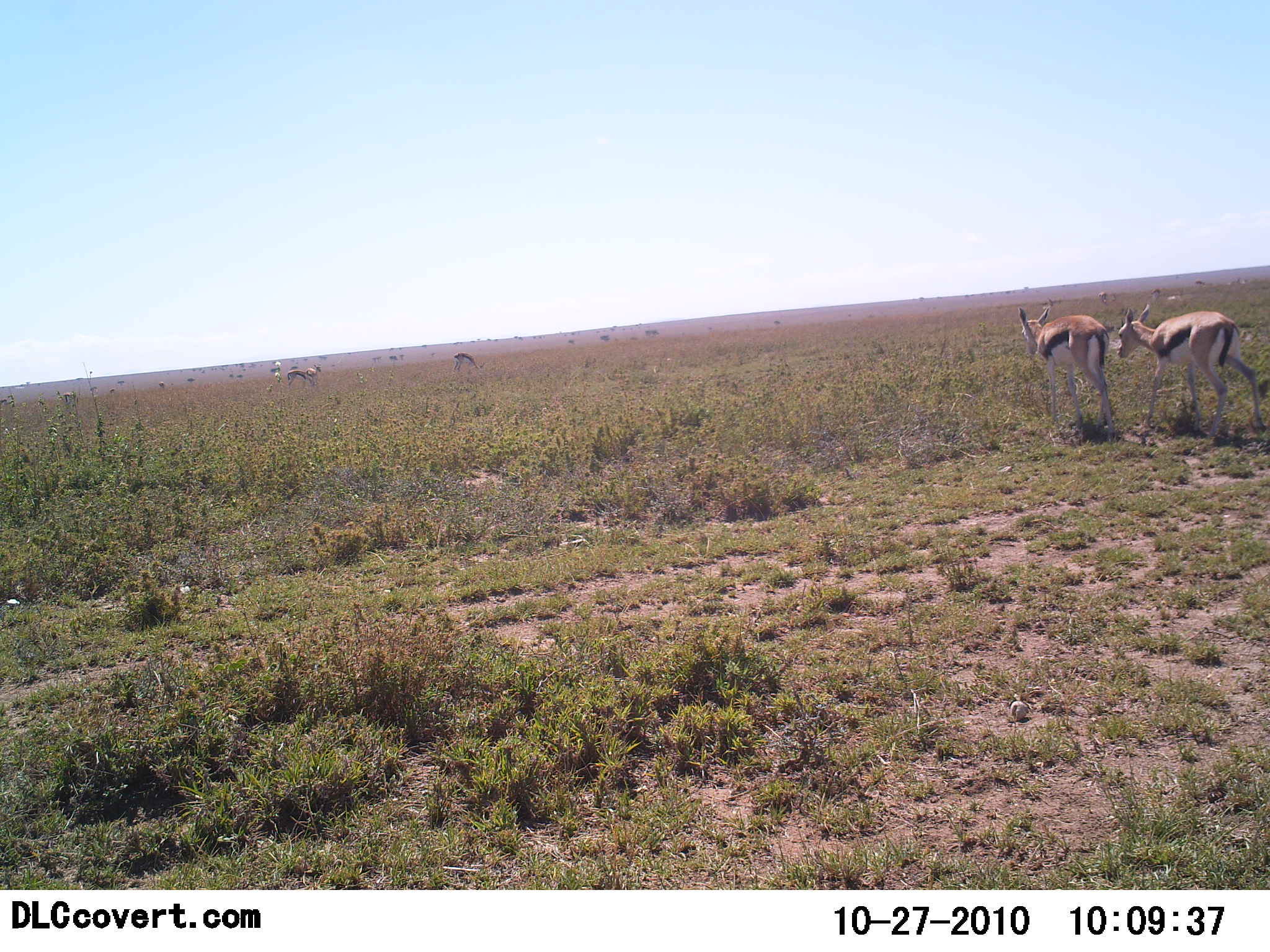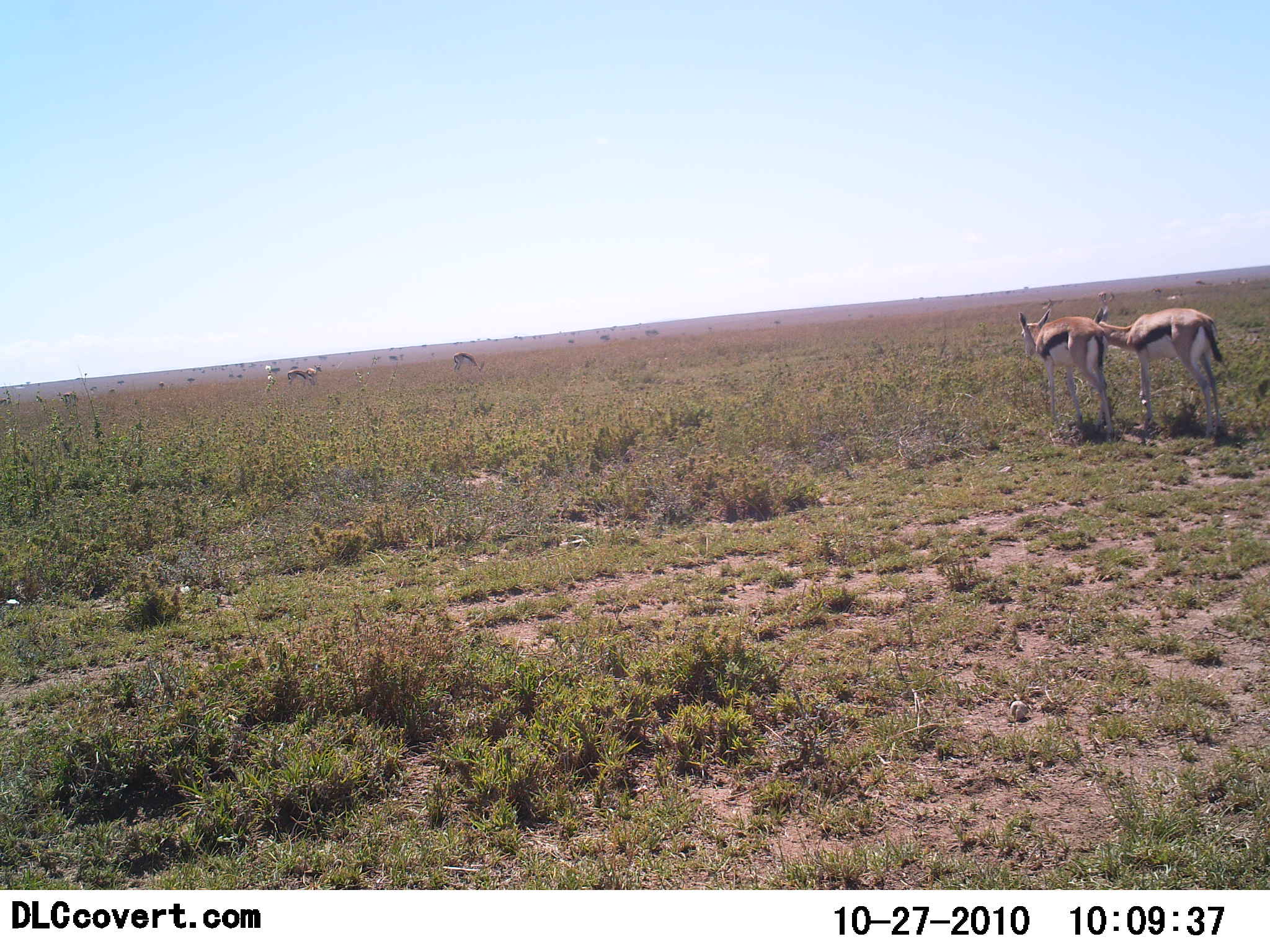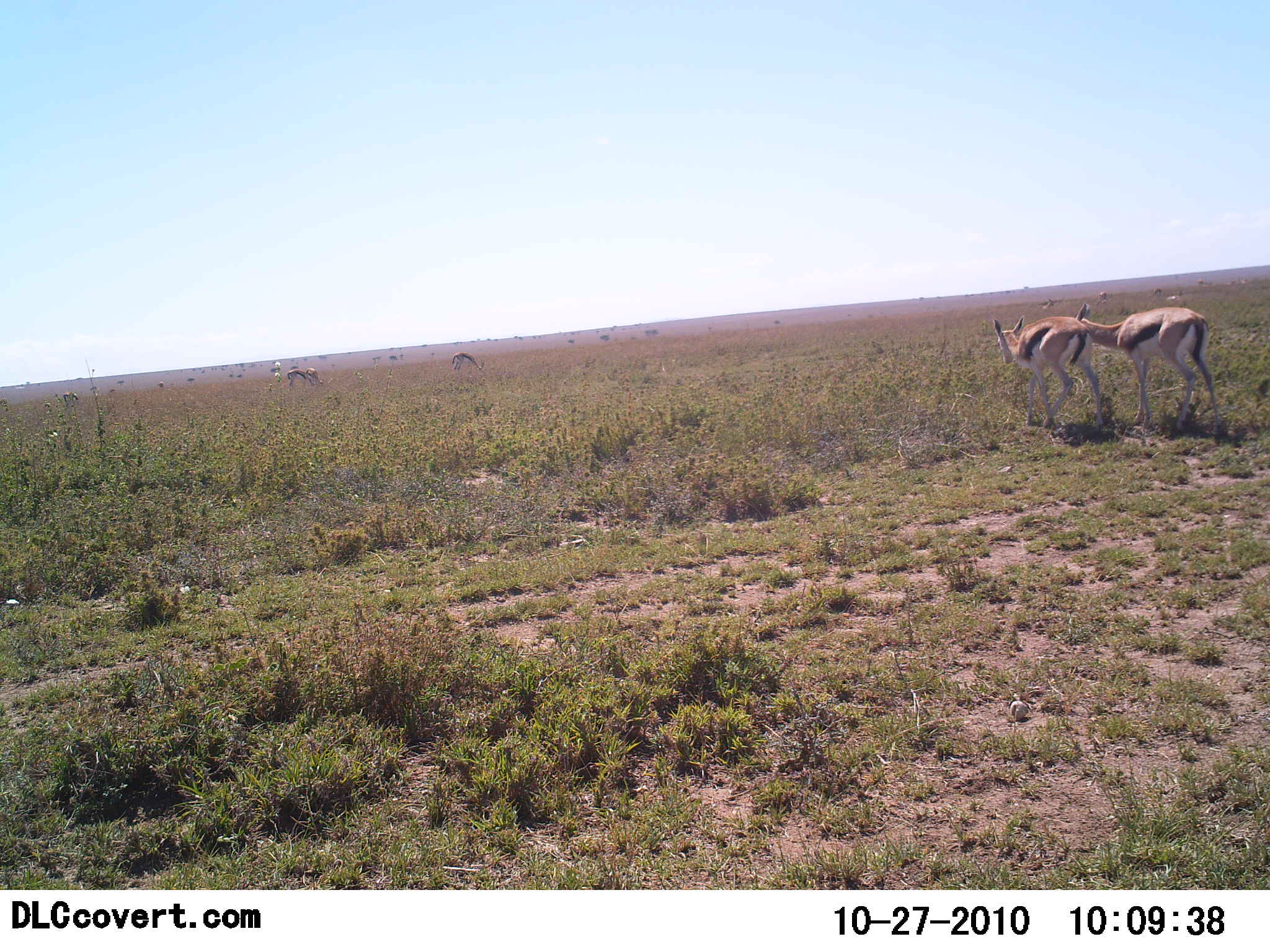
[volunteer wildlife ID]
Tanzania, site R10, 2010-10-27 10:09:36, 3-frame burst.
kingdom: Animalia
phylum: Chordata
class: Mammalia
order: Artiodactyla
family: Bovidae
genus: Eudorcas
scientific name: Eudorcas thomsonii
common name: thomson's gazelle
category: gazellethomsons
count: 2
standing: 17%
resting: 0%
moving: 72%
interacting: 11%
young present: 0%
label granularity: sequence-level